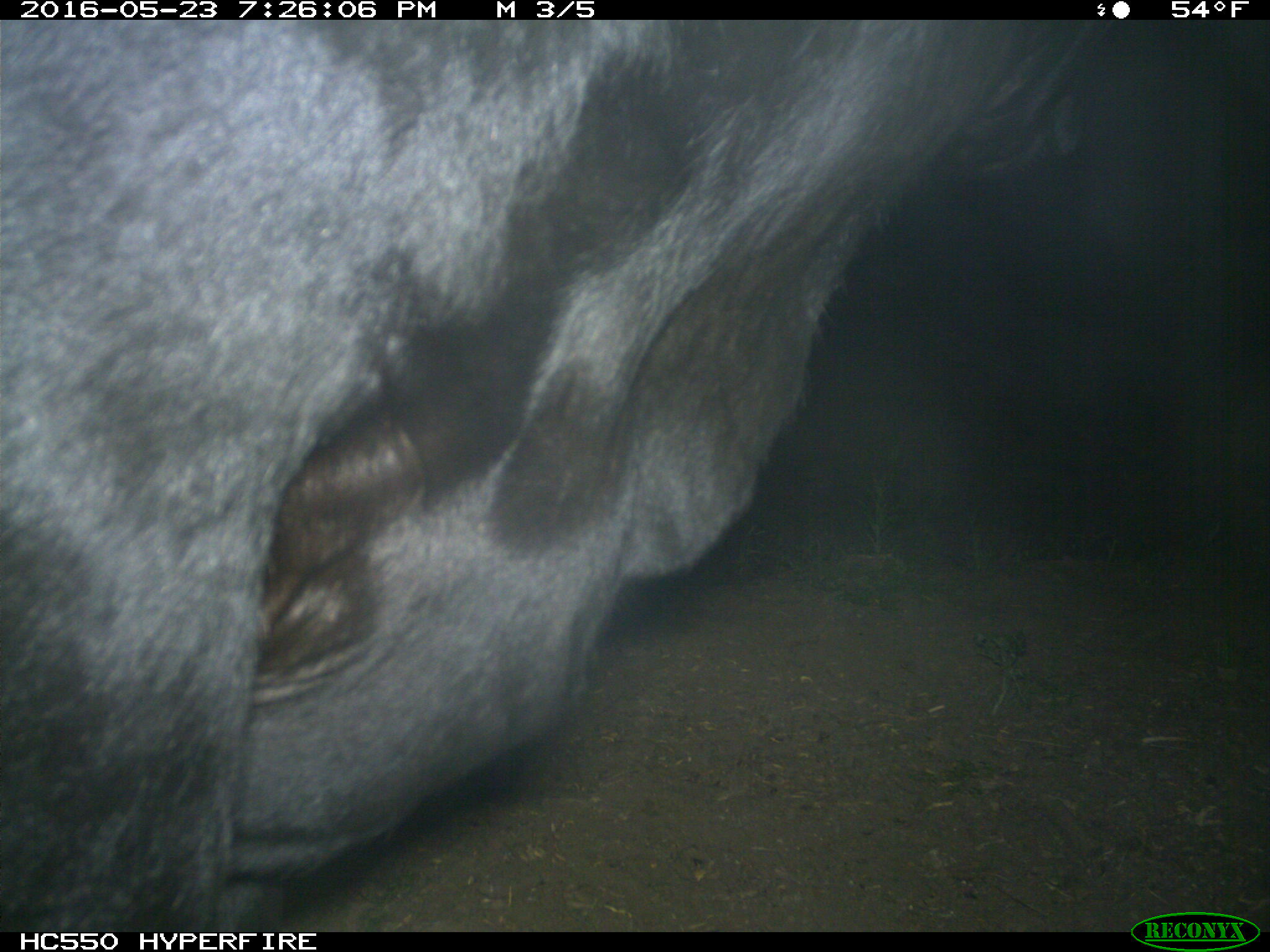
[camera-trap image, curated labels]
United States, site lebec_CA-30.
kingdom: Animalia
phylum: Chordata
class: Mammalia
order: Artiodactyla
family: Bovidae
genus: Bos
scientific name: Bos taurus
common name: domestic cow